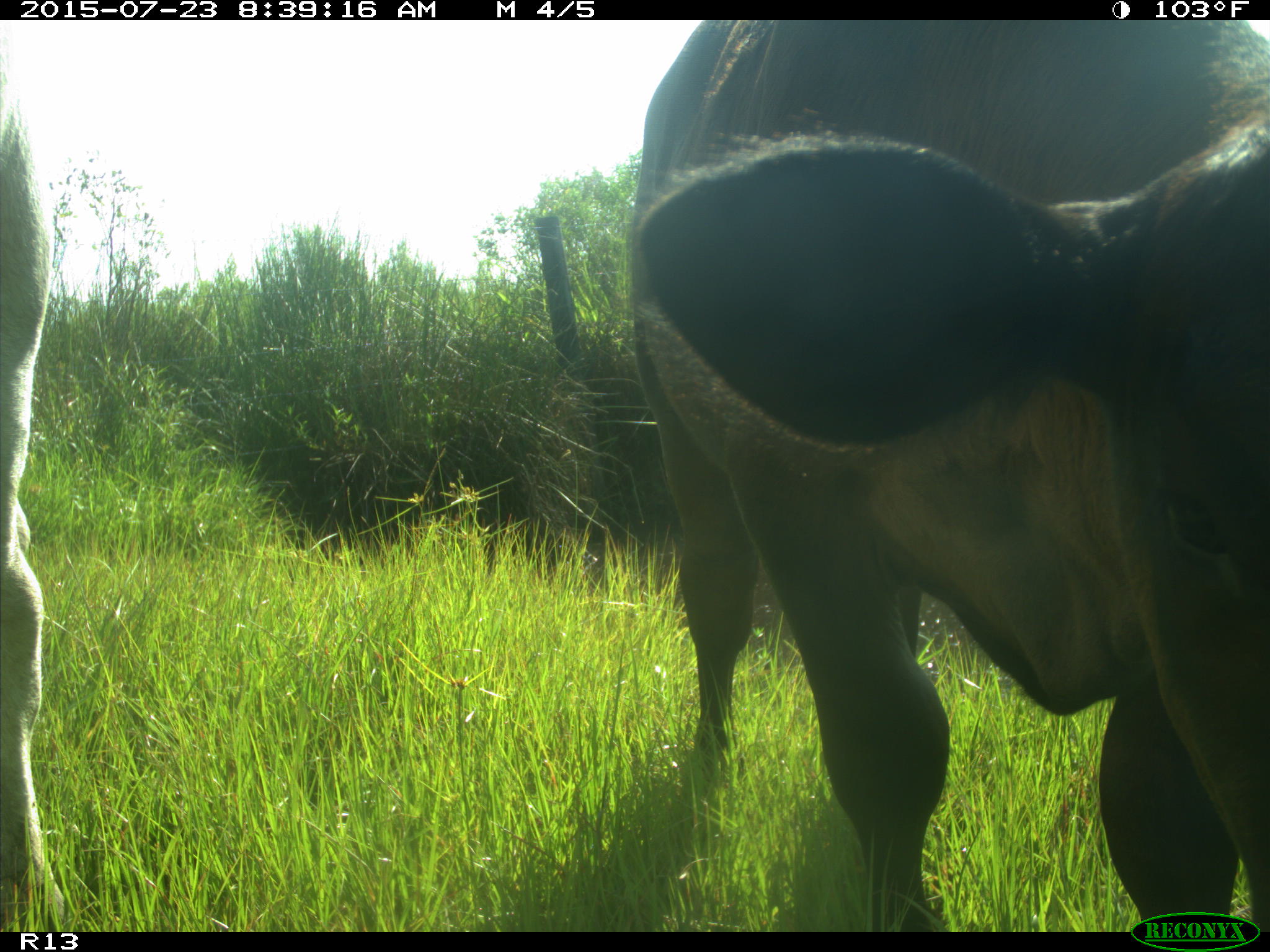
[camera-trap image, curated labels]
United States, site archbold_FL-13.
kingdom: Animalia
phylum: Chordata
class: Mammalia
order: Artiodactyla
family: Bovidae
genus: Bos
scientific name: Bos taurus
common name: domestic cow